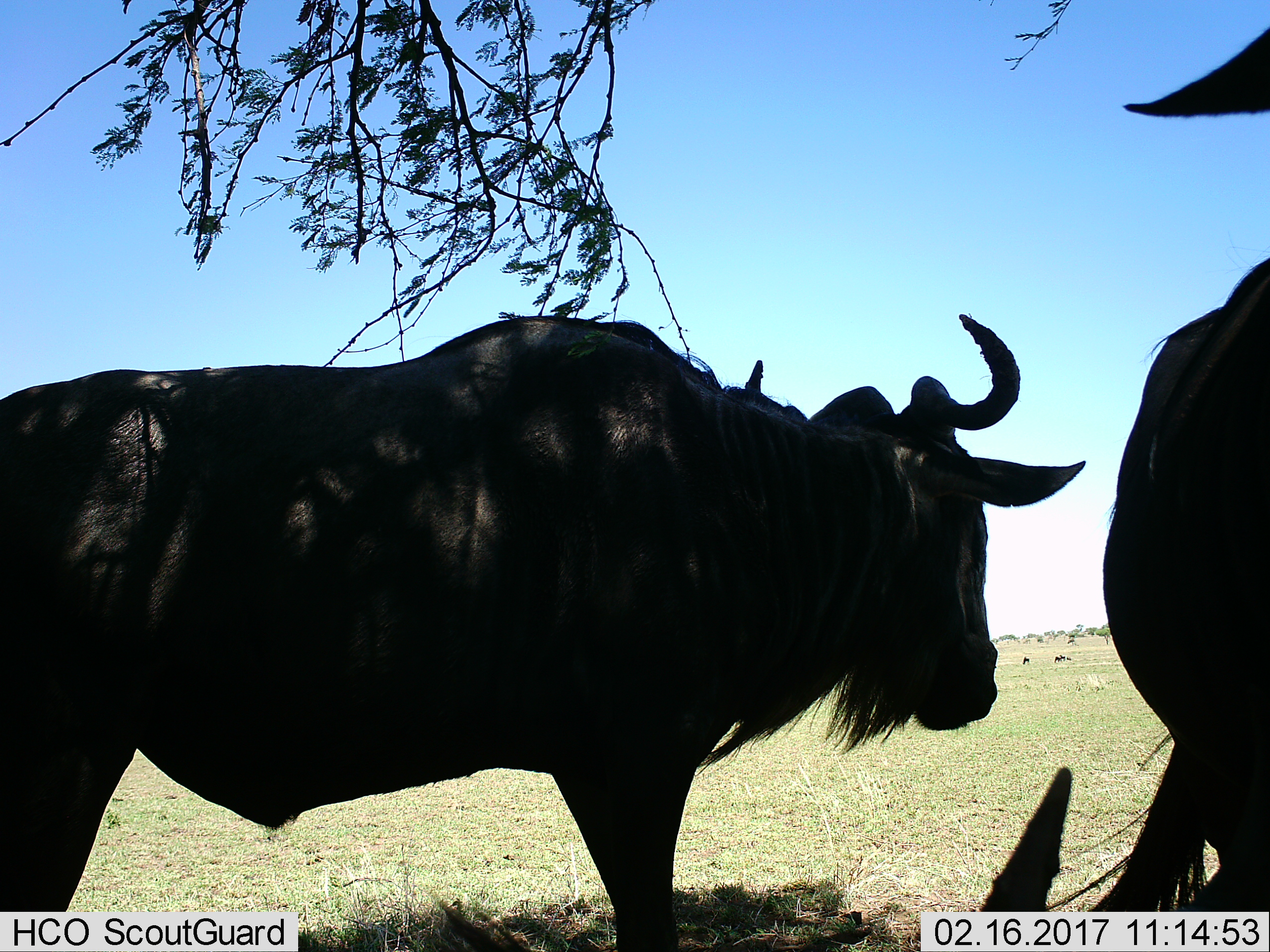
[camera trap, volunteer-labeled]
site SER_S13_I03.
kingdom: Animalia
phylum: Chordata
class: Mammalia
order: Artiodactyla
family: Bovidae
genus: Connochaetes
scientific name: Connochaetes taurinus taurinus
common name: blue wildebeest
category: wildebeestblue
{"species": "wildebeestblue (blue wildebeest) (Connochaetes taurinus taurinus)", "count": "5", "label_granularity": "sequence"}